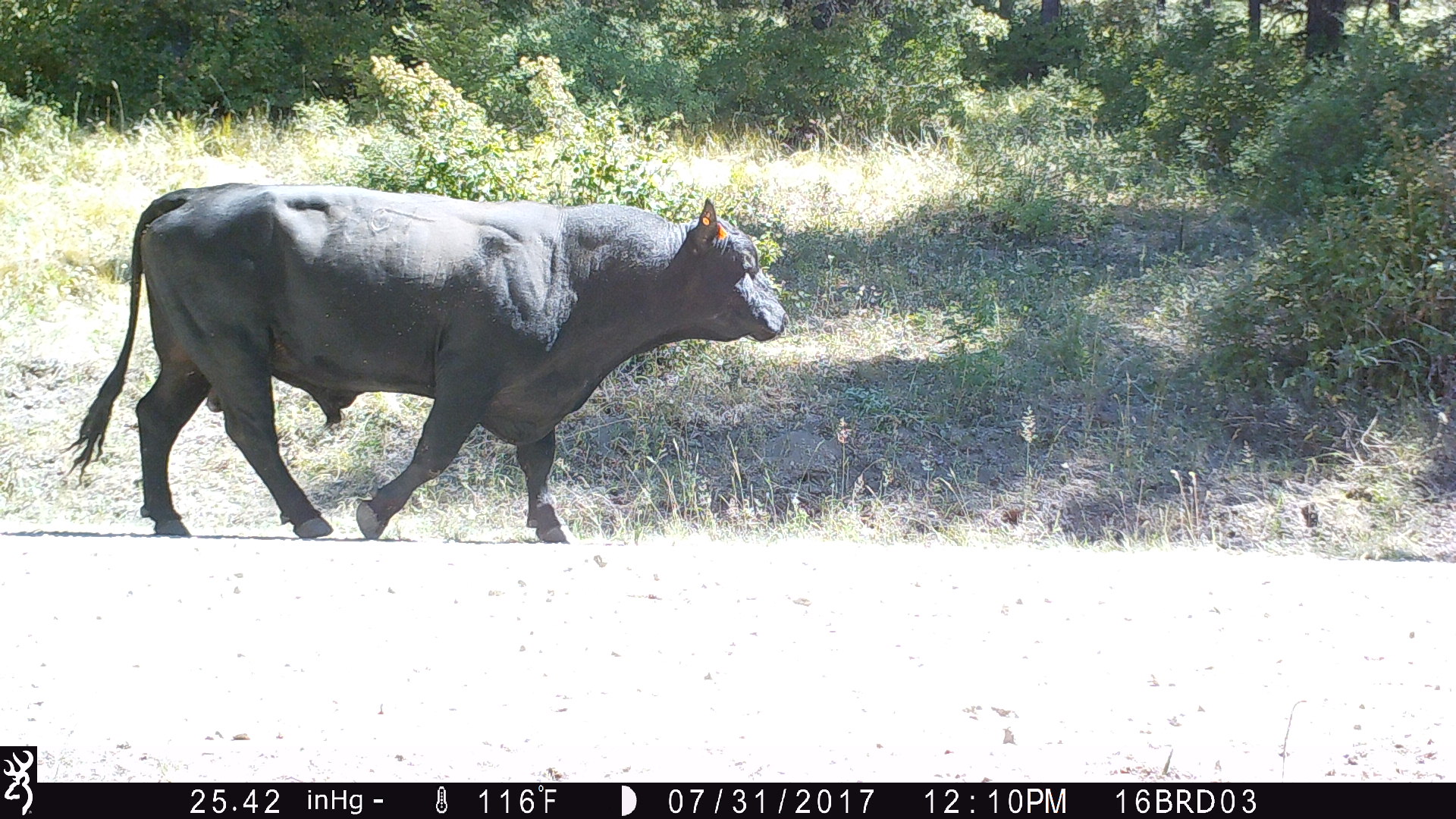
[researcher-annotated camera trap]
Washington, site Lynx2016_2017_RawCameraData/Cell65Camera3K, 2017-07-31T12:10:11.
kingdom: Animalia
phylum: Chordata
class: Mammalia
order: Artiodactyla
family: Bovidae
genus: Bos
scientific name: Bos taurus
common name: domestic cattle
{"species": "domestic cattle (Bos taurus)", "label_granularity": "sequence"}